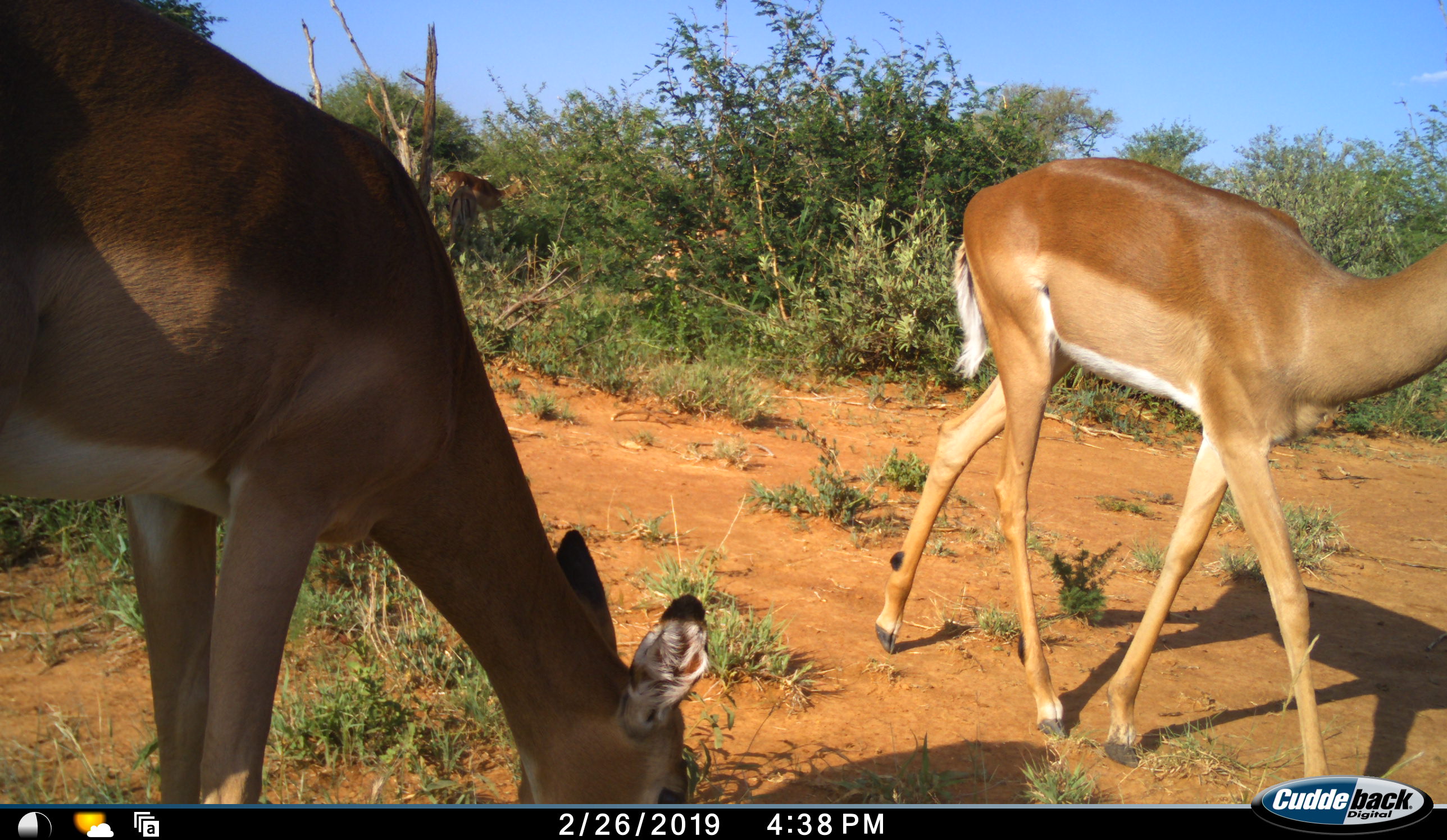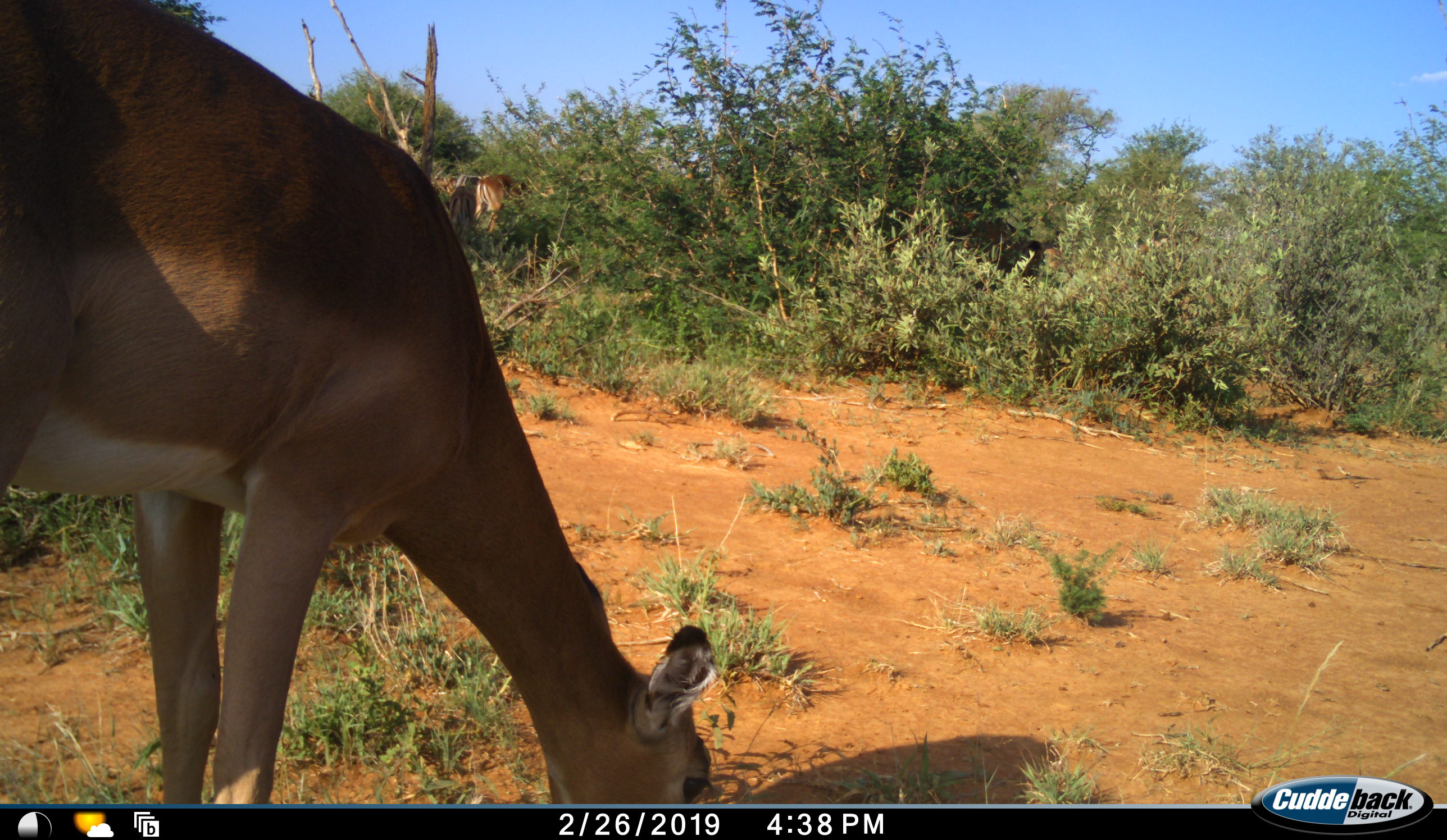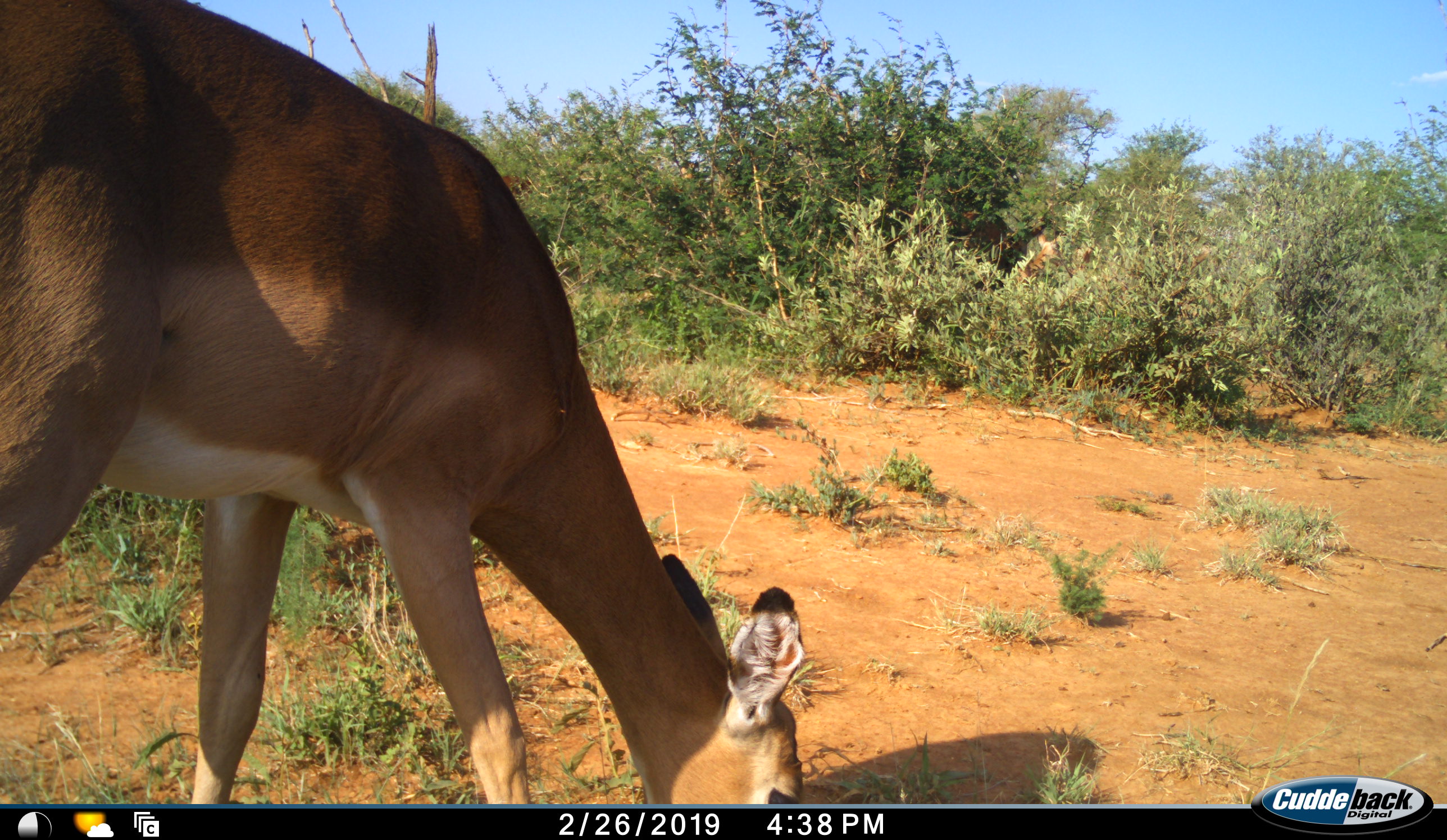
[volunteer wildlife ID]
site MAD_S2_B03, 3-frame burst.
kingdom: Animalia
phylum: Chordata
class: Mammalia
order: Artiodactyla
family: Bovidae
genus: Aepyceros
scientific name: Aepyceros melampus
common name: impala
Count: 4.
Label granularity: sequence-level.